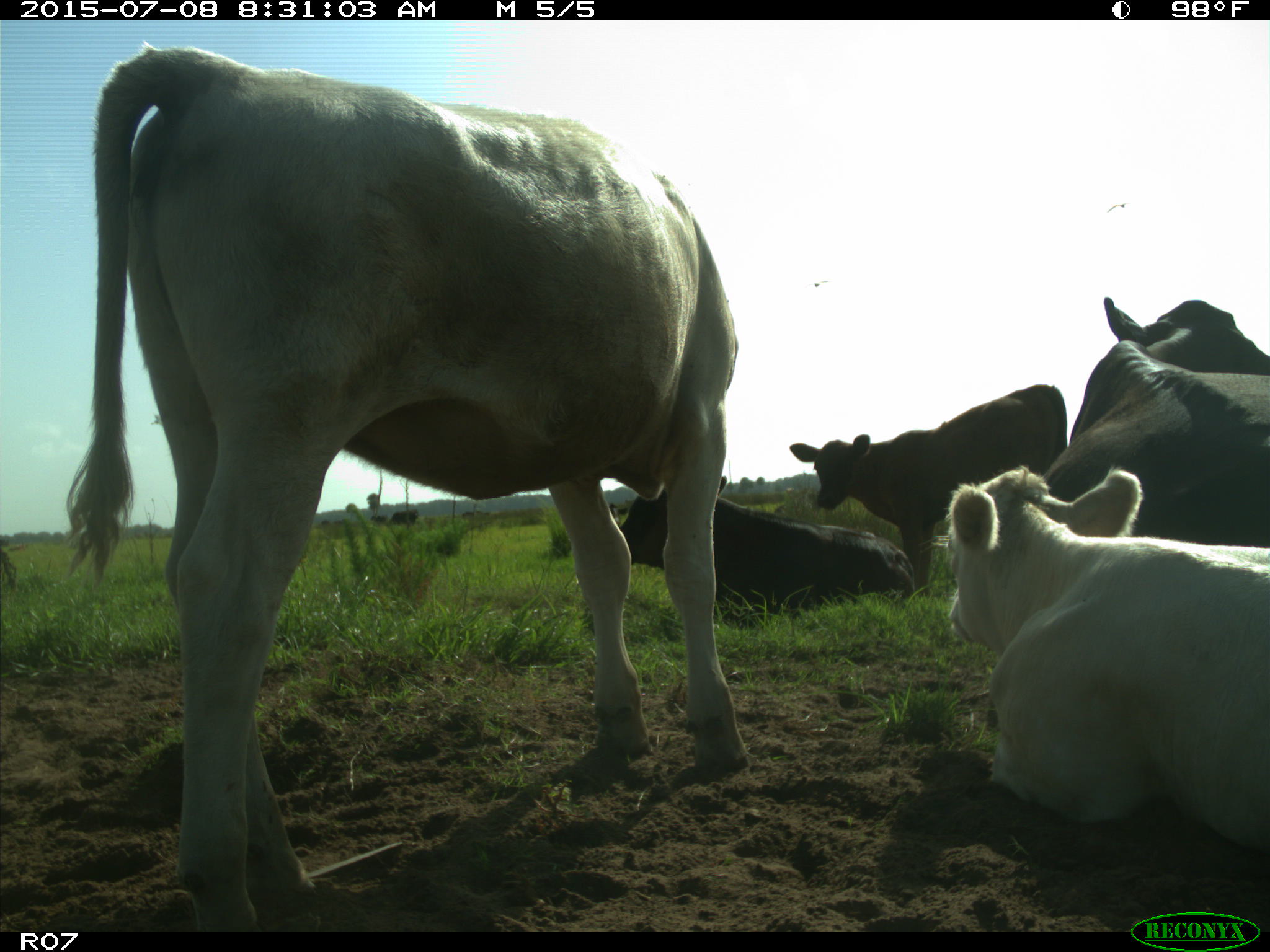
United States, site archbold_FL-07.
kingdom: Animalia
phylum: Chordata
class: Mammalia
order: Artiodactyla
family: Bovidae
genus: Bos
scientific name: Bos taurus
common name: domestic cow